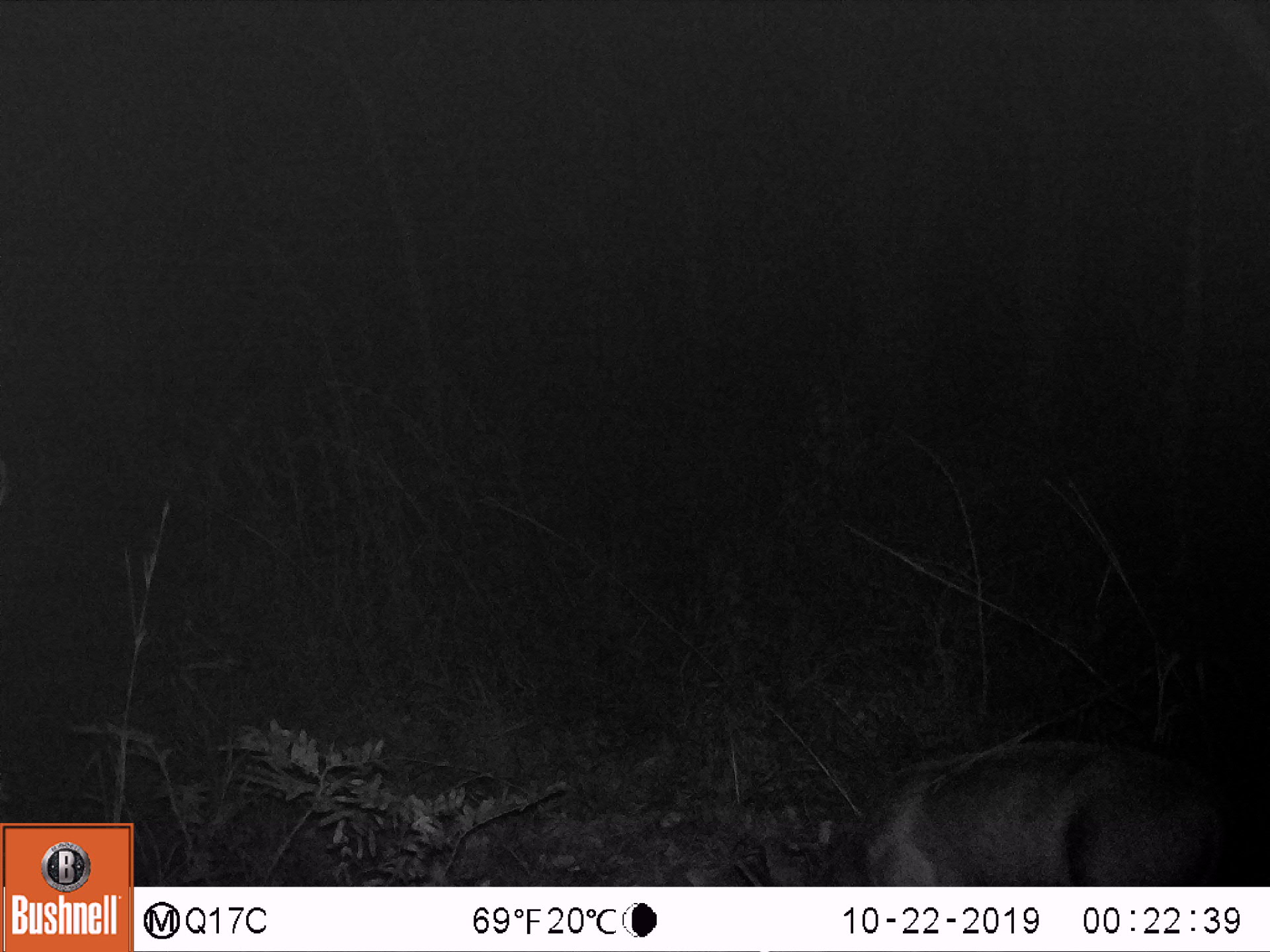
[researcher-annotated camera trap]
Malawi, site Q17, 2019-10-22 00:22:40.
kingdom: Animalia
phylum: Chordata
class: Mammalia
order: Artiodactyla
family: Suidae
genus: Potamochoerus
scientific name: Potamochoerus larvatus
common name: bushpig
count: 1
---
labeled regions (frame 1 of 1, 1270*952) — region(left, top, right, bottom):
bushpig: region(801, 740, 1255, 885)